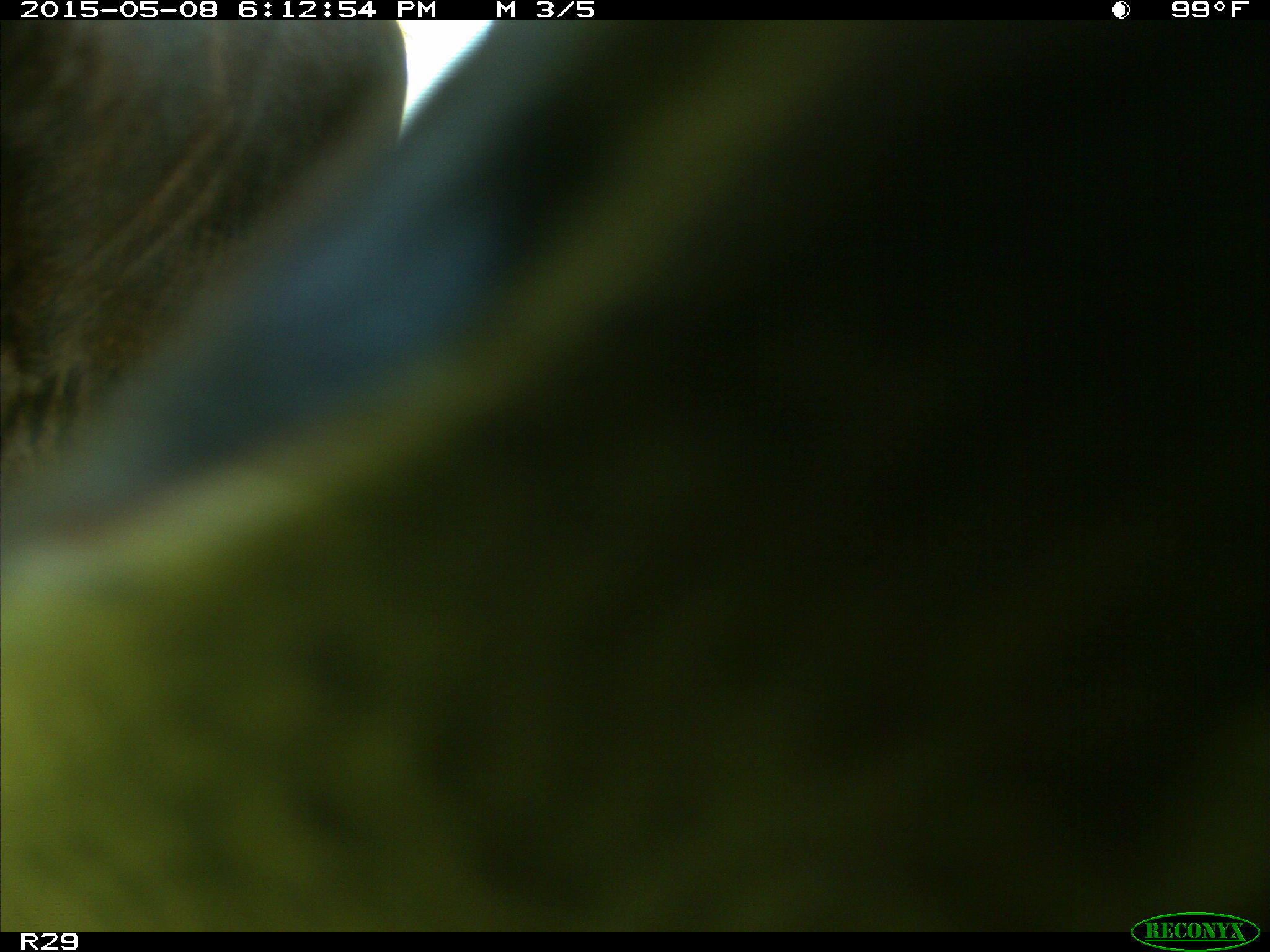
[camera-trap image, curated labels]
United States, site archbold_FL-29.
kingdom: Animalia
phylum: Chordata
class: Mammalia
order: Artiodactyla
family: Bovidae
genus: Bos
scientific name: Bos taurus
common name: domestic cow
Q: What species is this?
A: Bos taurus (domestic cow).